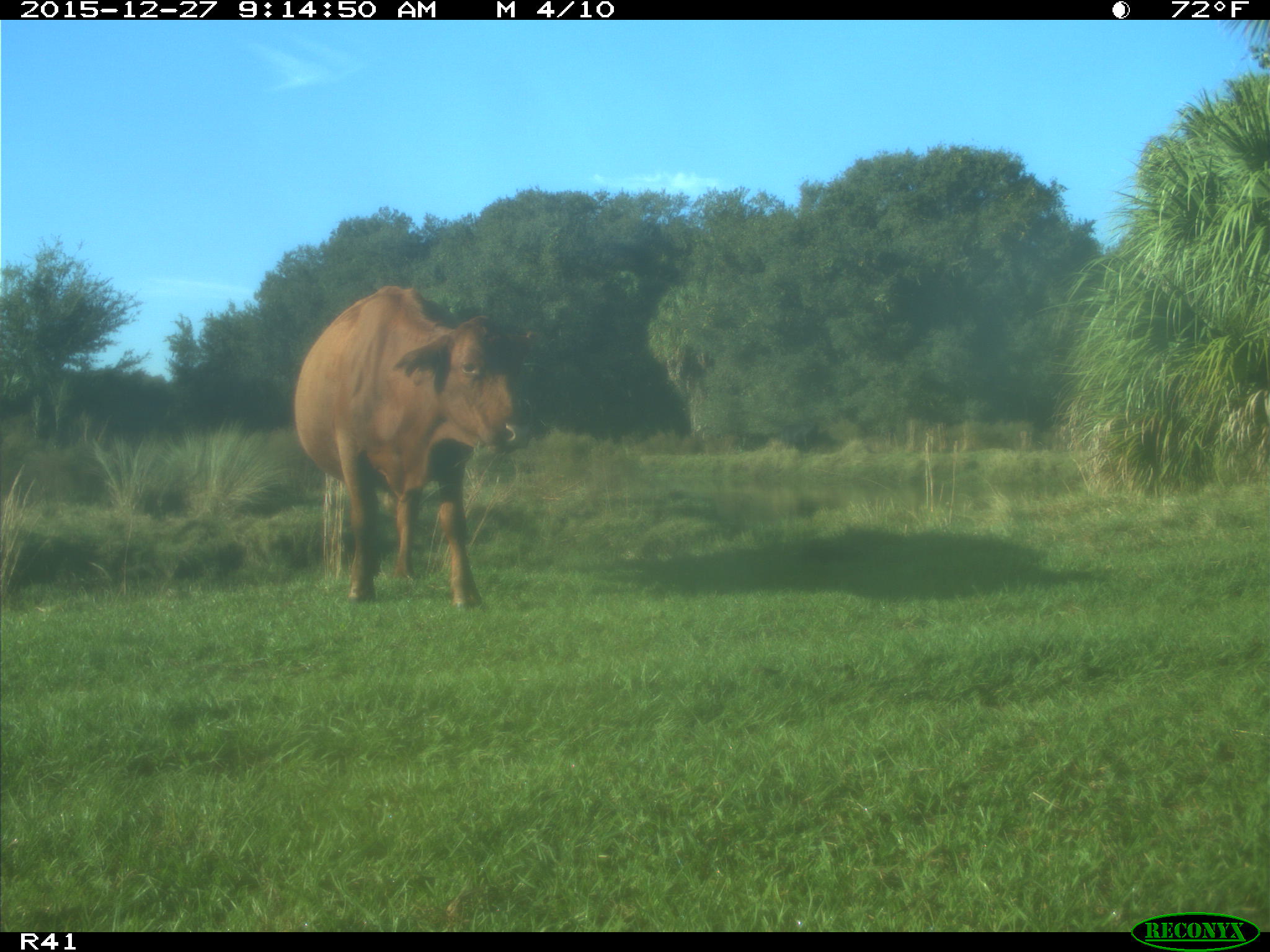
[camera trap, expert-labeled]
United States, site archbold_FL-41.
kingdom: Animalia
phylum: Chordata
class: Mammalia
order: Artiodactyla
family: Bovidae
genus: Bos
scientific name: Bos taurus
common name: domestic cow